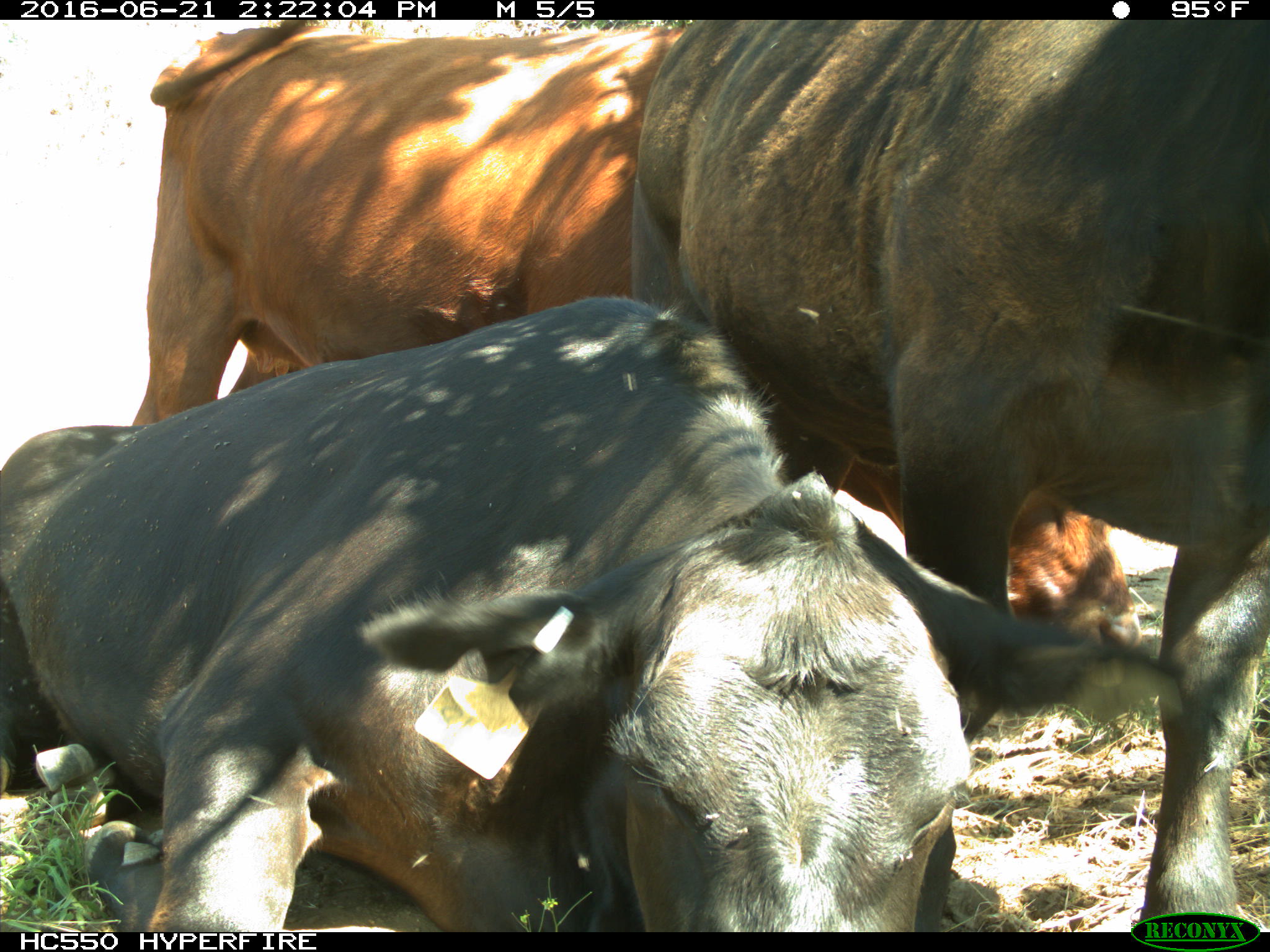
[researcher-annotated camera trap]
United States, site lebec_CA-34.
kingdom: Animalia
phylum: Chordata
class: Mammalia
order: Artiodactyla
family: Bovidae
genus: Bos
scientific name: Bos taurus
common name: domestic cow